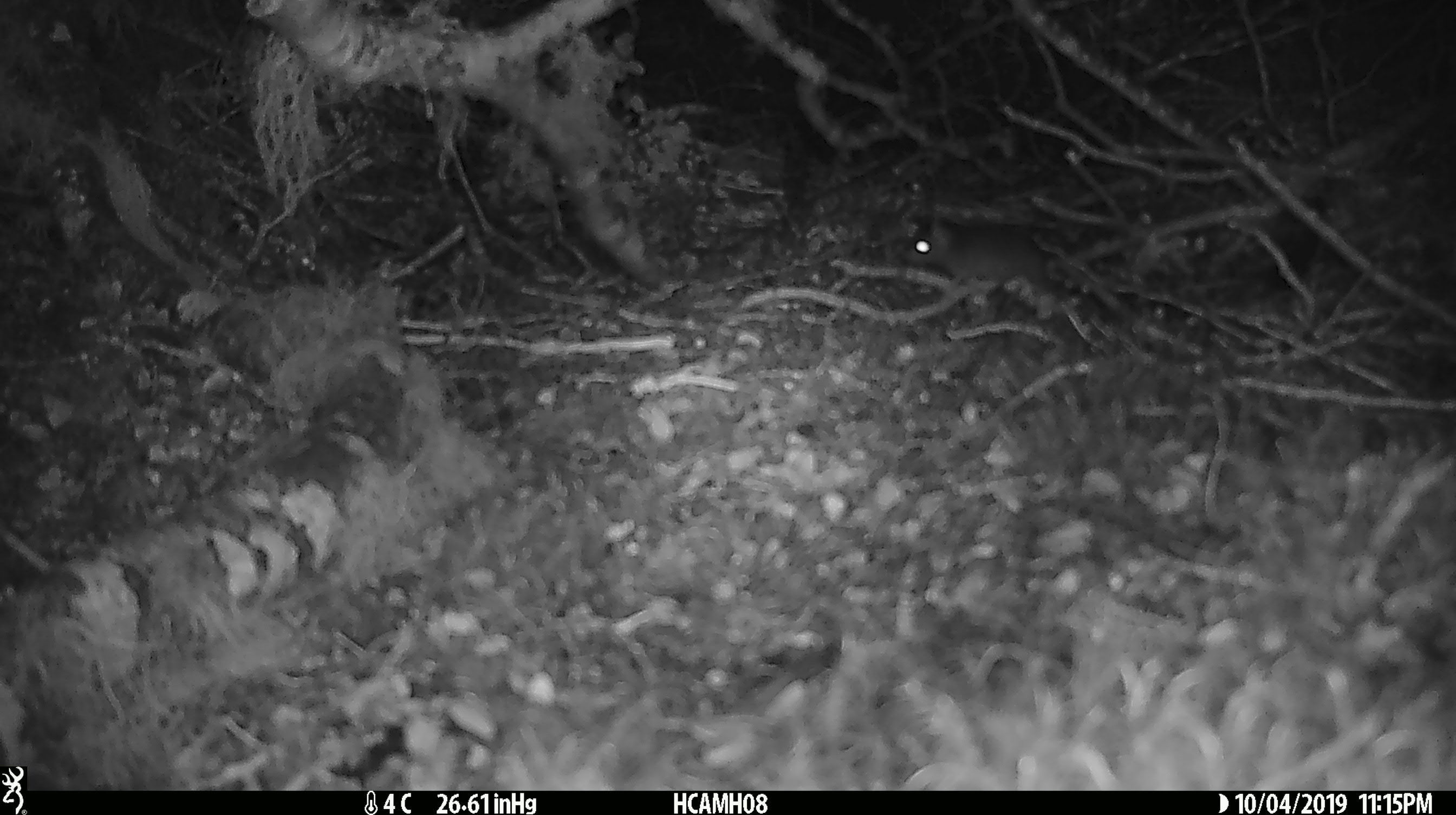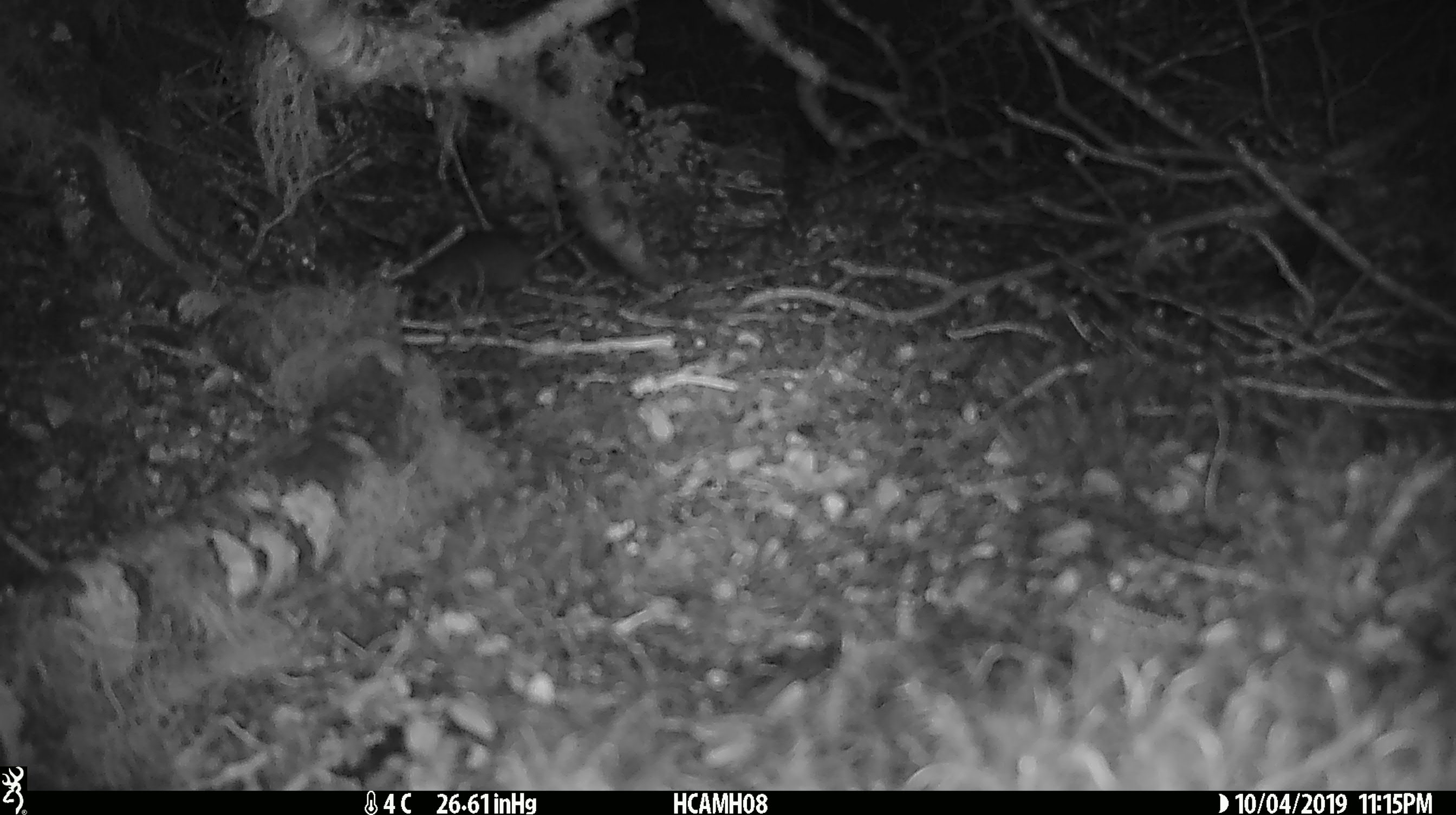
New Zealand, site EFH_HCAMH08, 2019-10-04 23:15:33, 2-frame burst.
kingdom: Animalia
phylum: Chordata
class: Mammalia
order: Rodentia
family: Muridae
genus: Mus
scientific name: Mus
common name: mouse